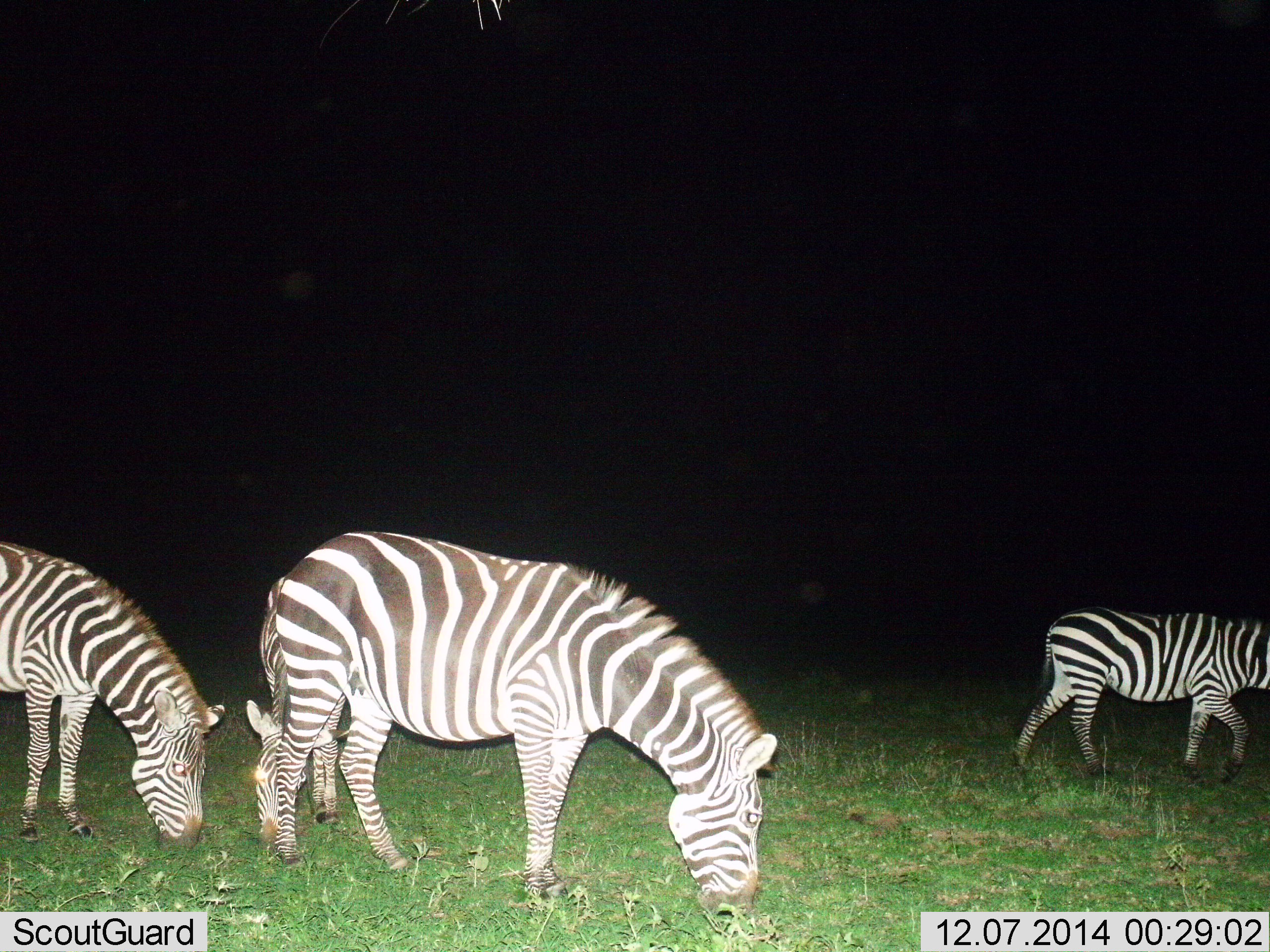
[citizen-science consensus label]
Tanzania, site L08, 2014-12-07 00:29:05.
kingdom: Animalia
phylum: Chordata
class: Mammalia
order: Perissodactyla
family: Equidae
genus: Equus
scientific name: Equus quagga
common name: plains zebra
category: zebra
Zebra (plains zebra) (Equus quagga), count 4. Behavior (volunteer vote fractions): standing 10%, resting 0%, moving 50%, interacting 0%. Young present (vote fraction): 10%. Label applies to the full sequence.